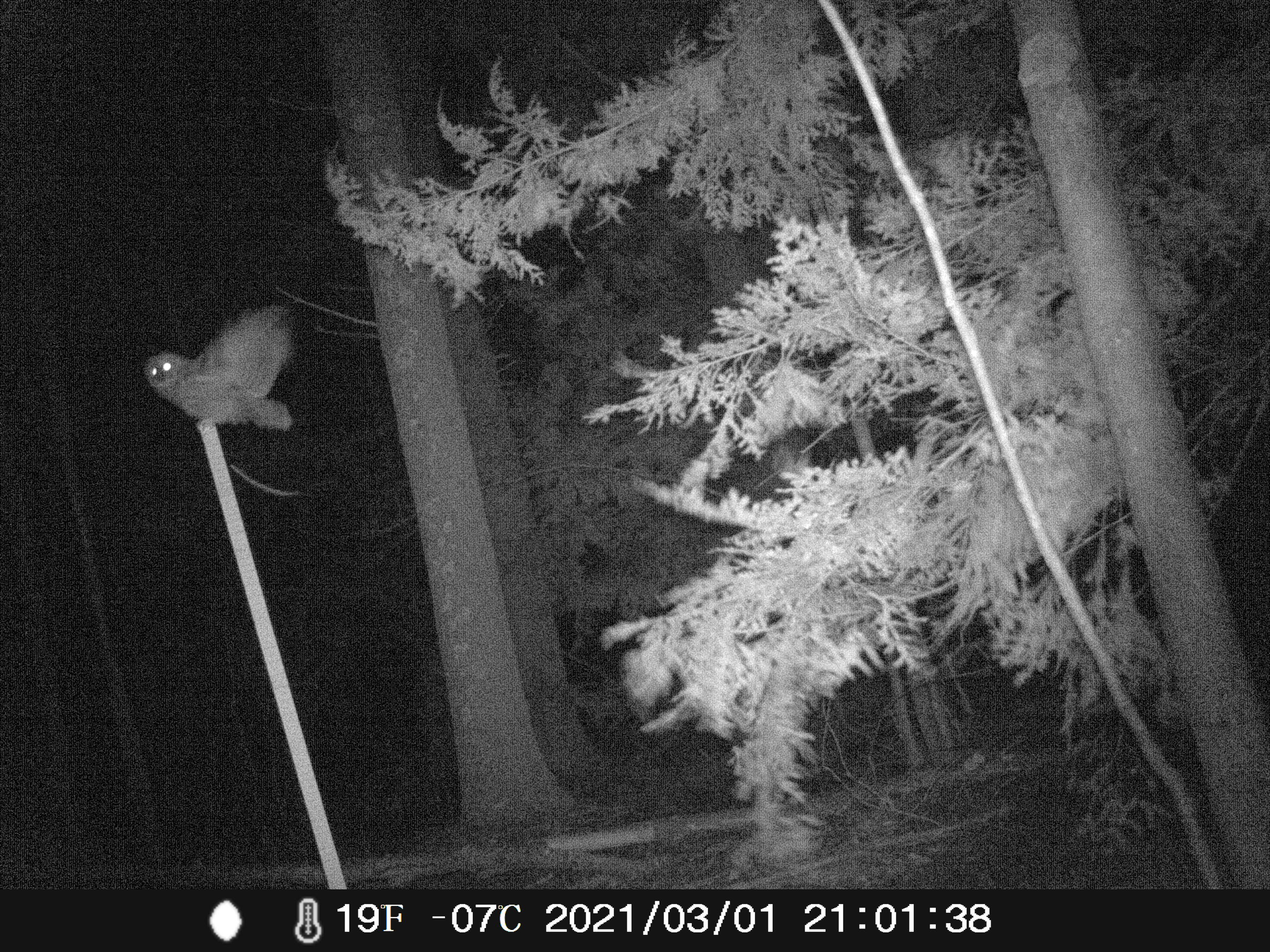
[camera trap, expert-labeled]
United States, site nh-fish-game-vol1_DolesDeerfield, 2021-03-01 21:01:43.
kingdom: Animalia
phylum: Chordata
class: Aves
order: Strigiformes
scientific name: Strigiformes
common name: owl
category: owl sp.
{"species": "owl sp. (owl) (Strigiformes)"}